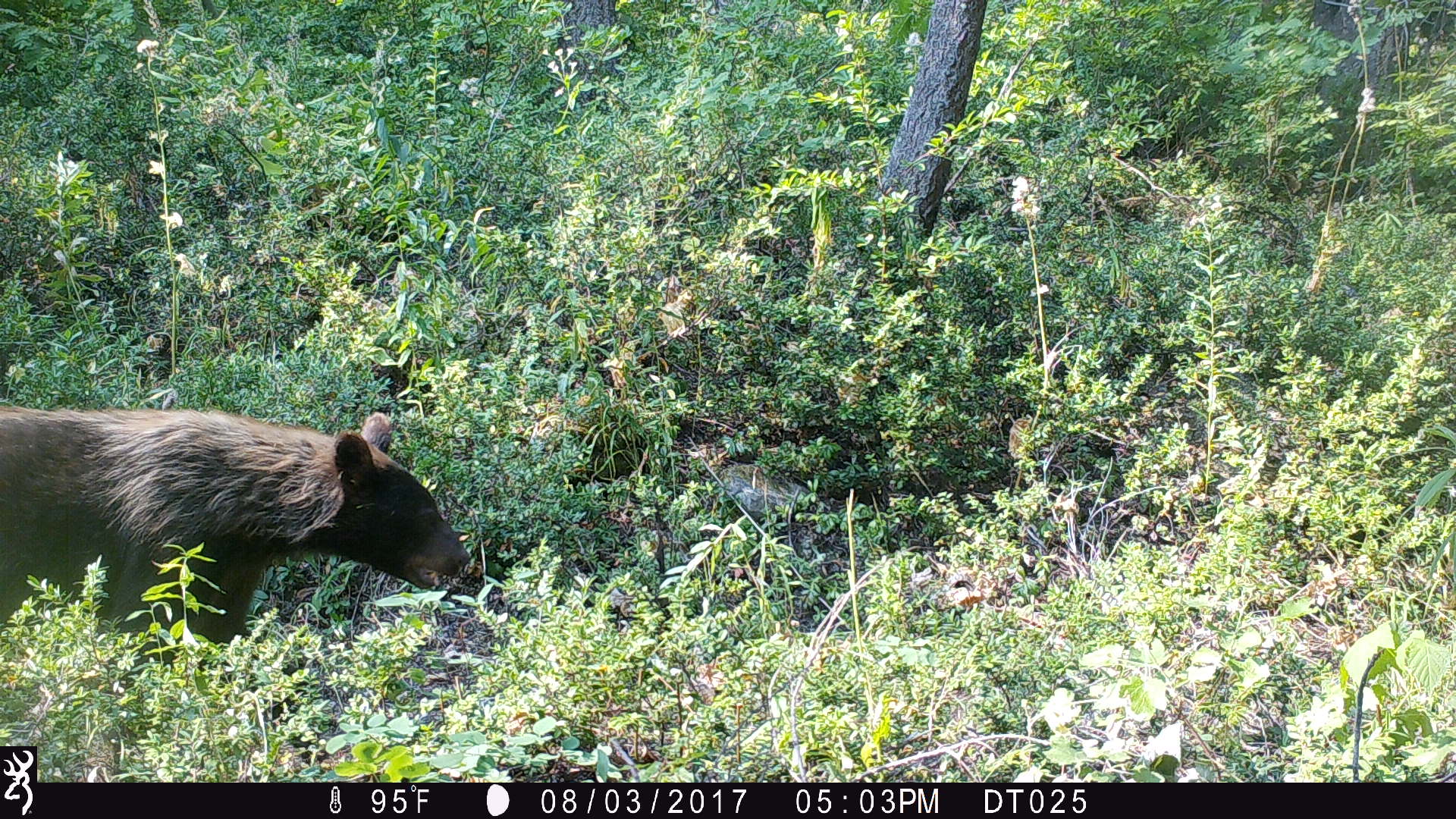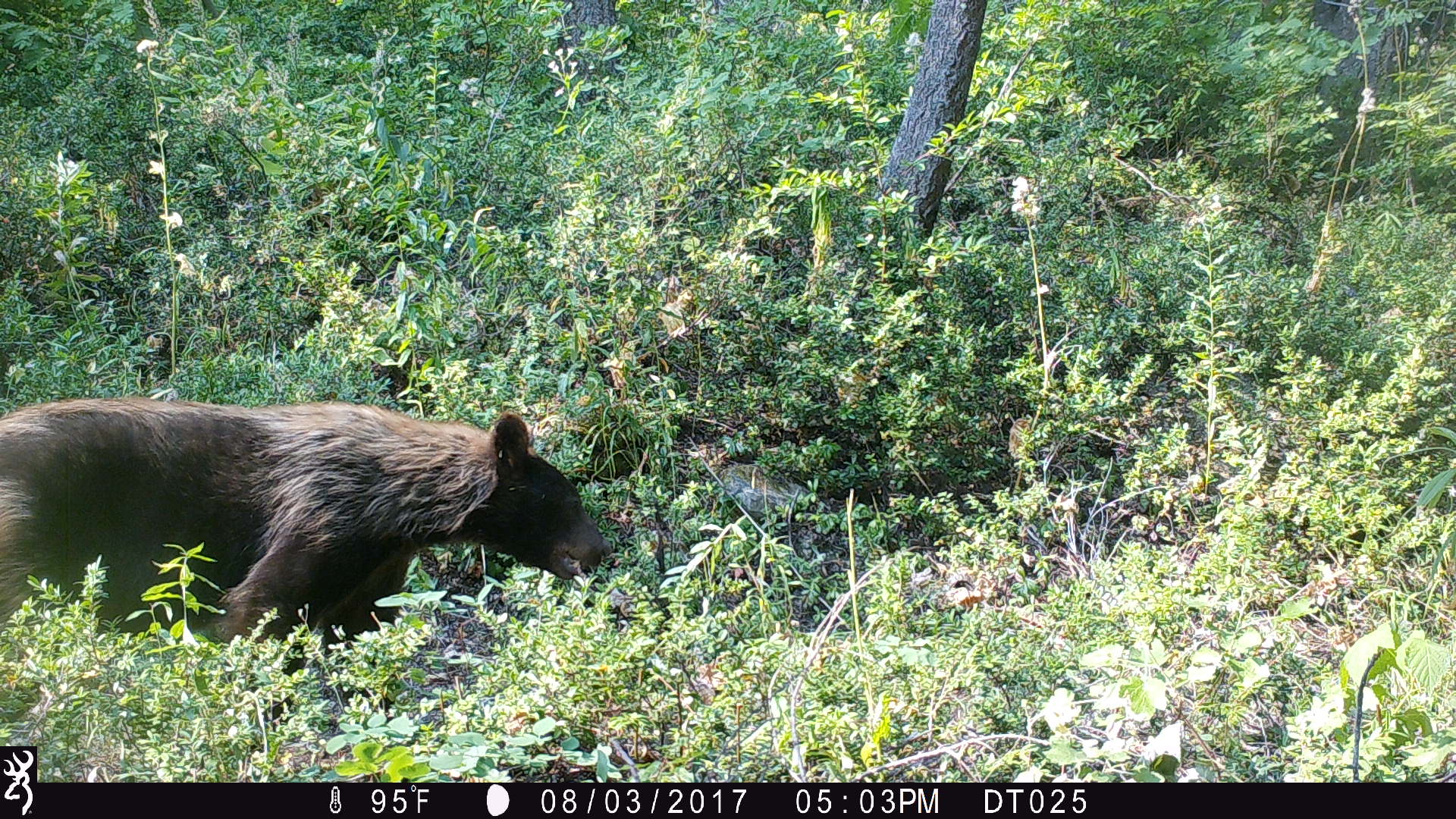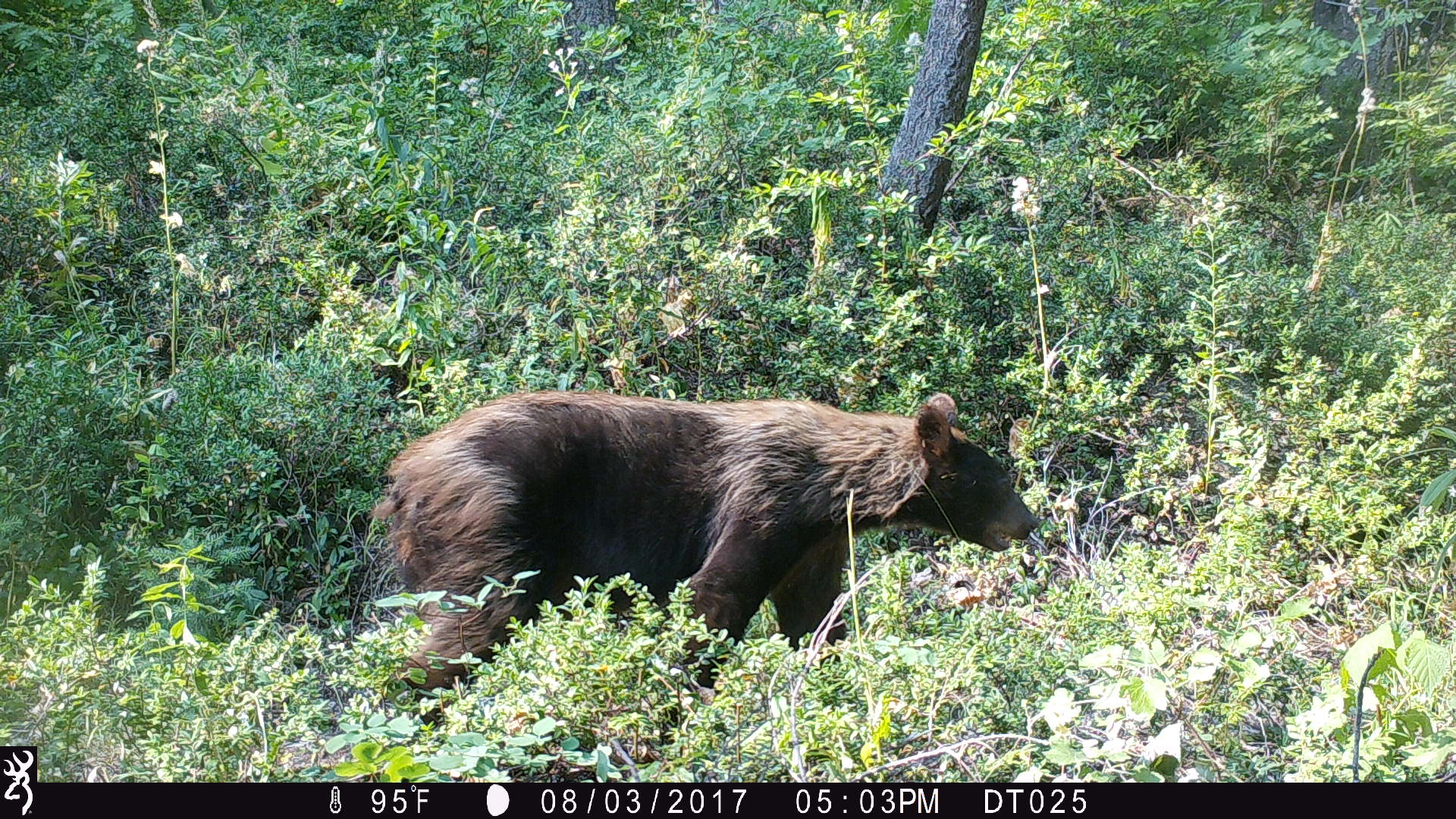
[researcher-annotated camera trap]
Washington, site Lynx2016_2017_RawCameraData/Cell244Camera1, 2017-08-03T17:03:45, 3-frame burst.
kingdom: Animalia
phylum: Chordata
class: Mammalia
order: Carnivora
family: Ursidae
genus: Ursus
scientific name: Ursus americanus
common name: american black bear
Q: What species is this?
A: Ursus americanus (american black bear).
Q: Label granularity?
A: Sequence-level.